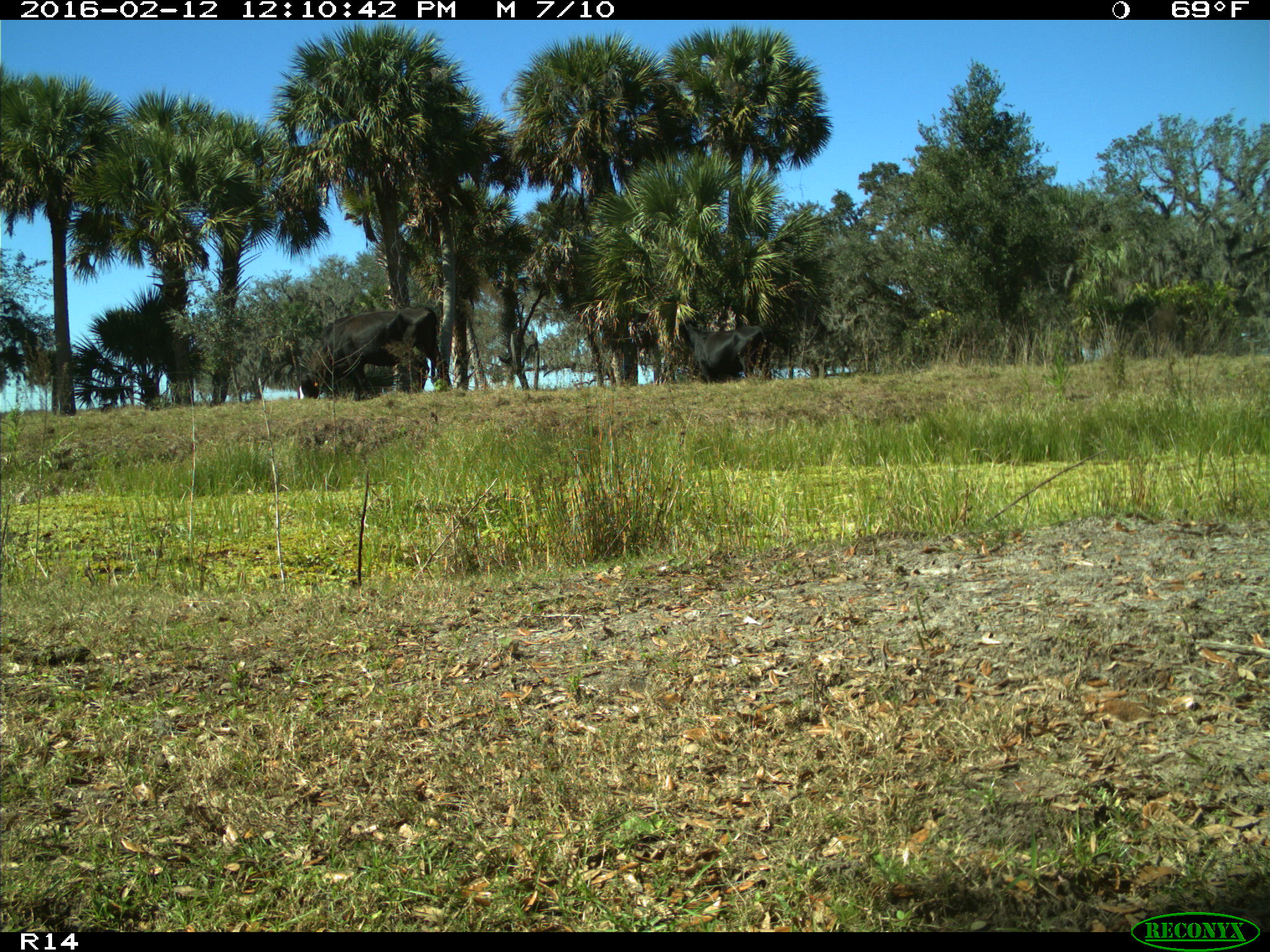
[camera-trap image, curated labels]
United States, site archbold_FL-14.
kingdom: Animalia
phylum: Chordata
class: Mammalia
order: Artiodactyla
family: Bovidae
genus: Bos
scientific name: Bos taurus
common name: domestic cow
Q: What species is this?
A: Bos taurus (domestic cow).